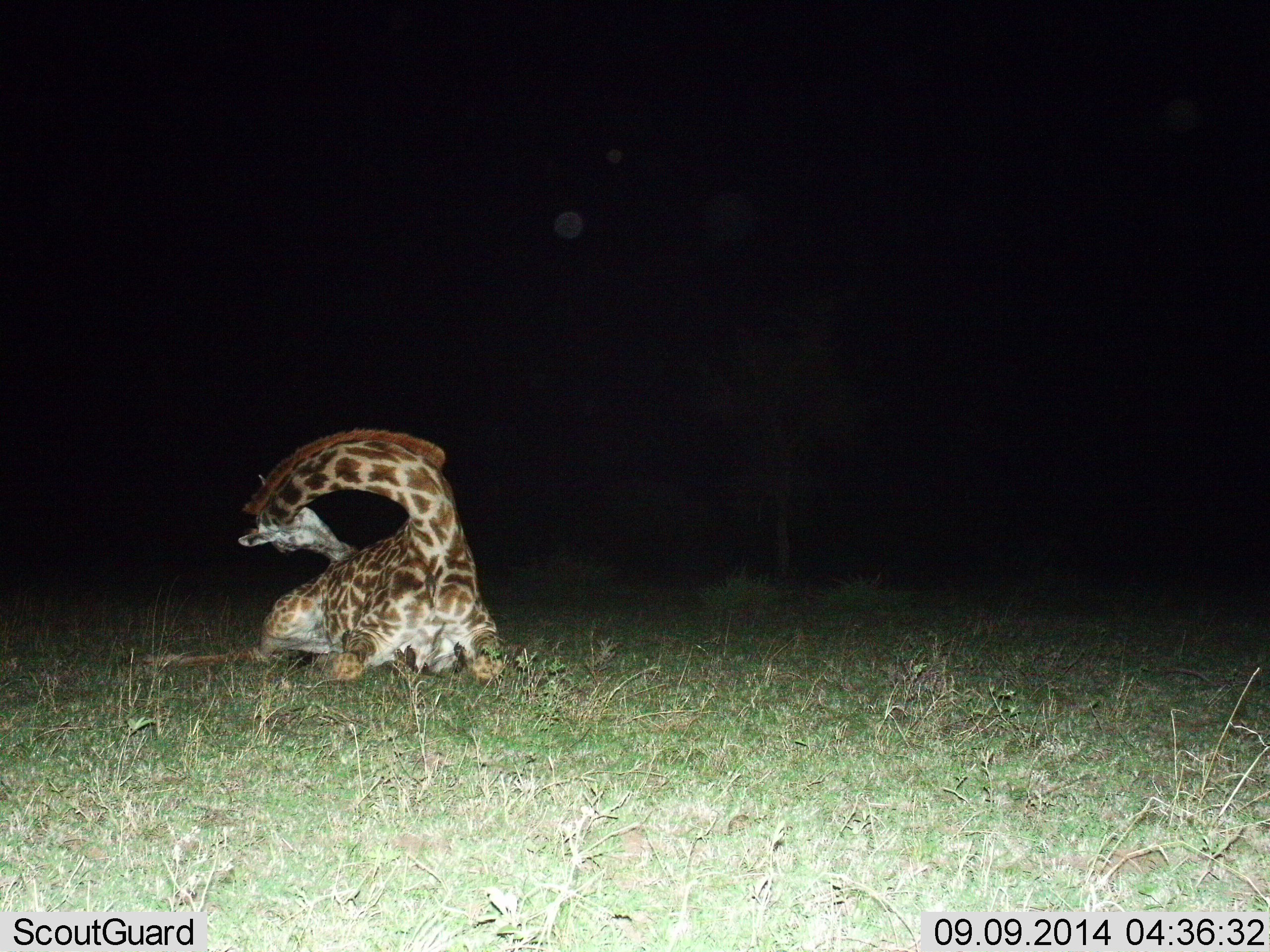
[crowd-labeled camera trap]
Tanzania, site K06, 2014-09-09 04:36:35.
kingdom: Animalia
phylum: Chordata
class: Mammalia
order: Artiodactyla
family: Giraffidae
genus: Giraffa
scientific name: Giraffa camelopardalis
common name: giraffe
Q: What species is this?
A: Giraffe (Giraffa camelopardalis).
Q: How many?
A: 1.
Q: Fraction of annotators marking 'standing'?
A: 0%.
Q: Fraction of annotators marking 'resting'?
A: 100%.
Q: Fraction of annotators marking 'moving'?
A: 0%.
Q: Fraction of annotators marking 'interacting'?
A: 0%.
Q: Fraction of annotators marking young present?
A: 0%.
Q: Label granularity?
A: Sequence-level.